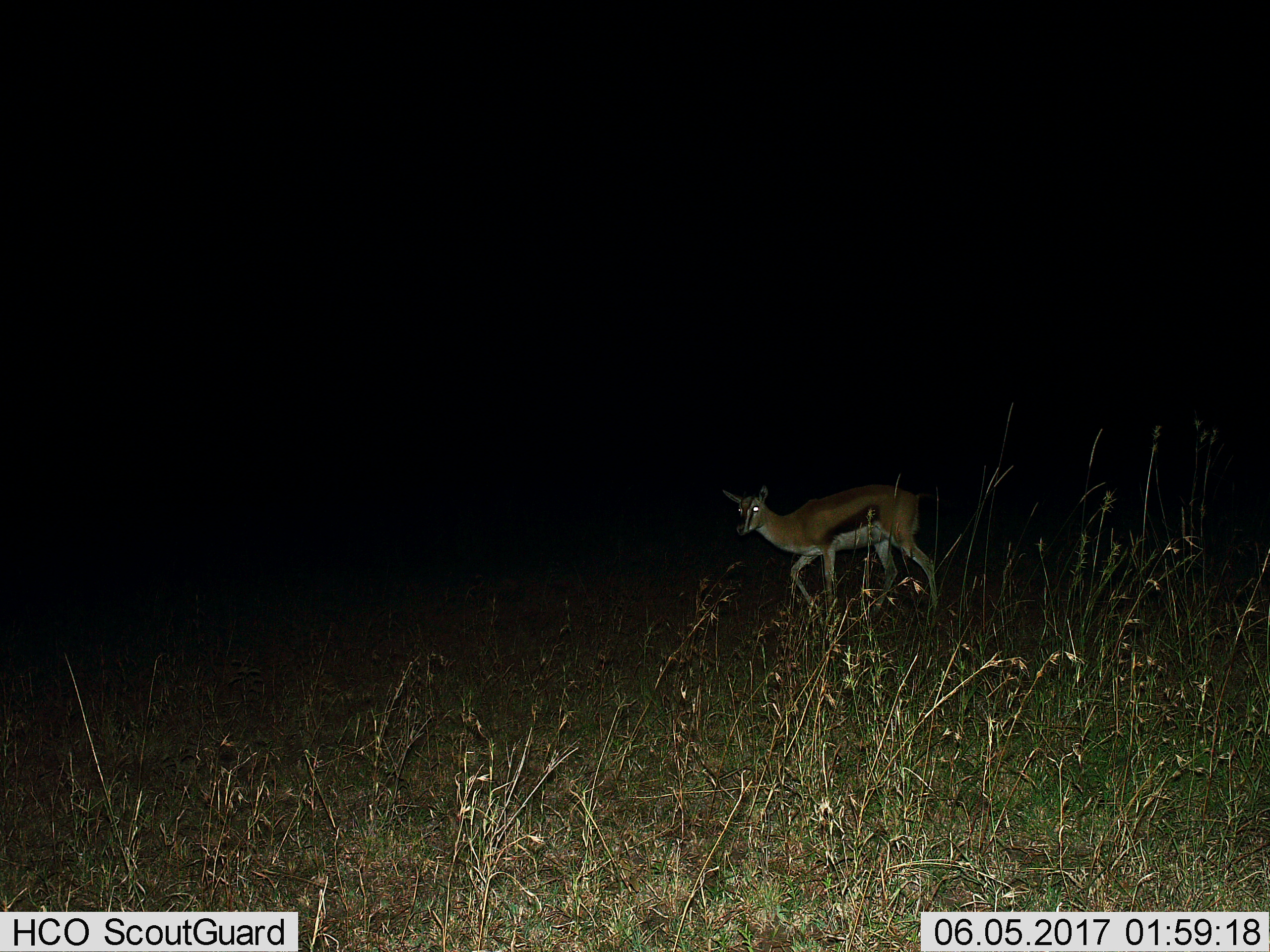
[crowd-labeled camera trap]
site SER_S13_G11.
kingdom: Animalia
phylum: Chordata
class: Mammalia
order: Artiodactyla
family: Bovidae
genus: Eudorcas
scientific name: Eudorcas thomsonii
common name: thomson's gazelle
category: gazellethomsons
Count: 1.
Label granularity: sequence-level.